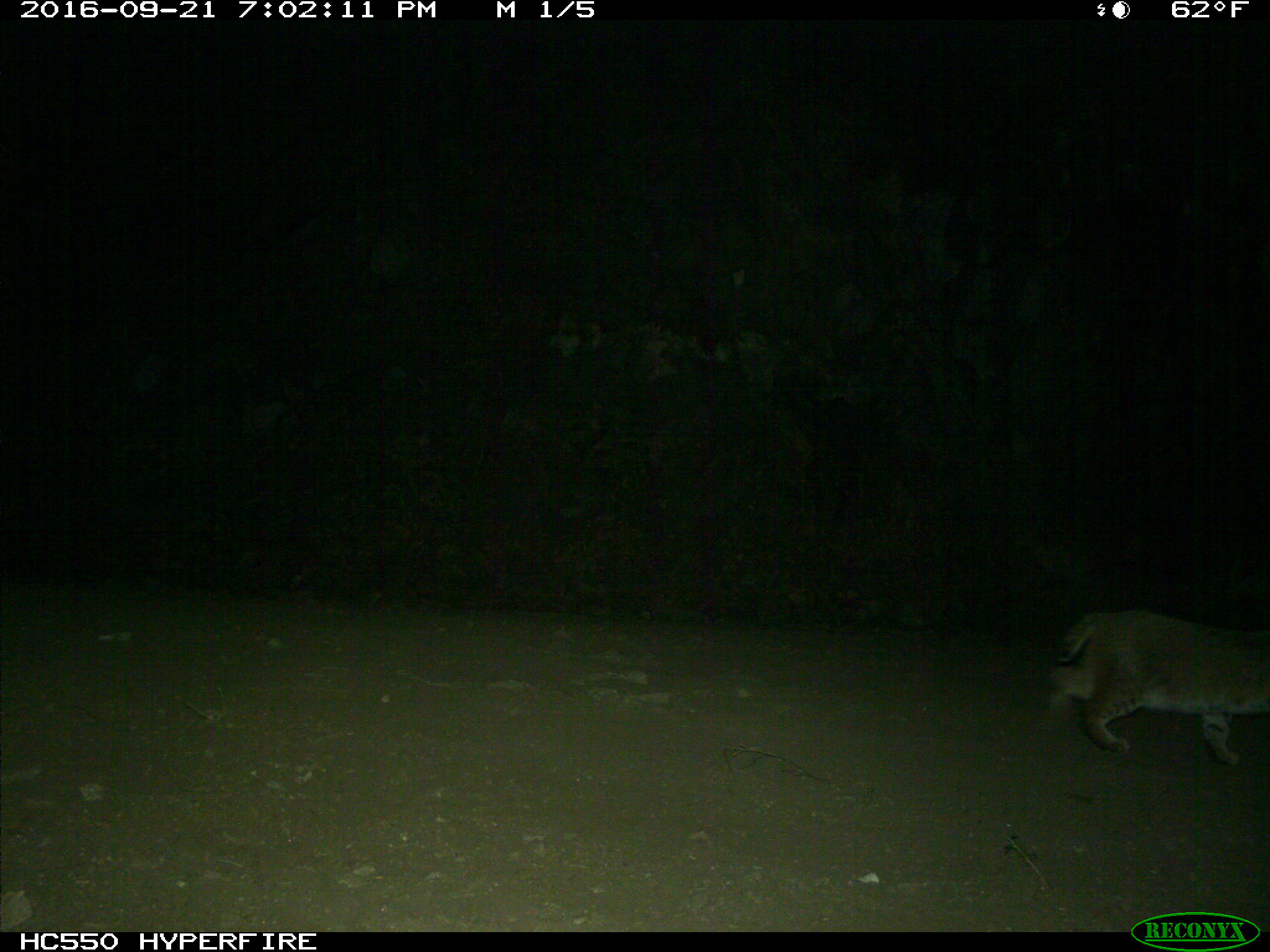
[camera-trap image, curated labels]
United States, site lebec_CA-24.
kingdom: Animalia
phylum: Chordata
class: Mammalia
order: Carnivora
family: Felidae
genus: Lynx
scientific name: Lynx rufus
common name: bobcat